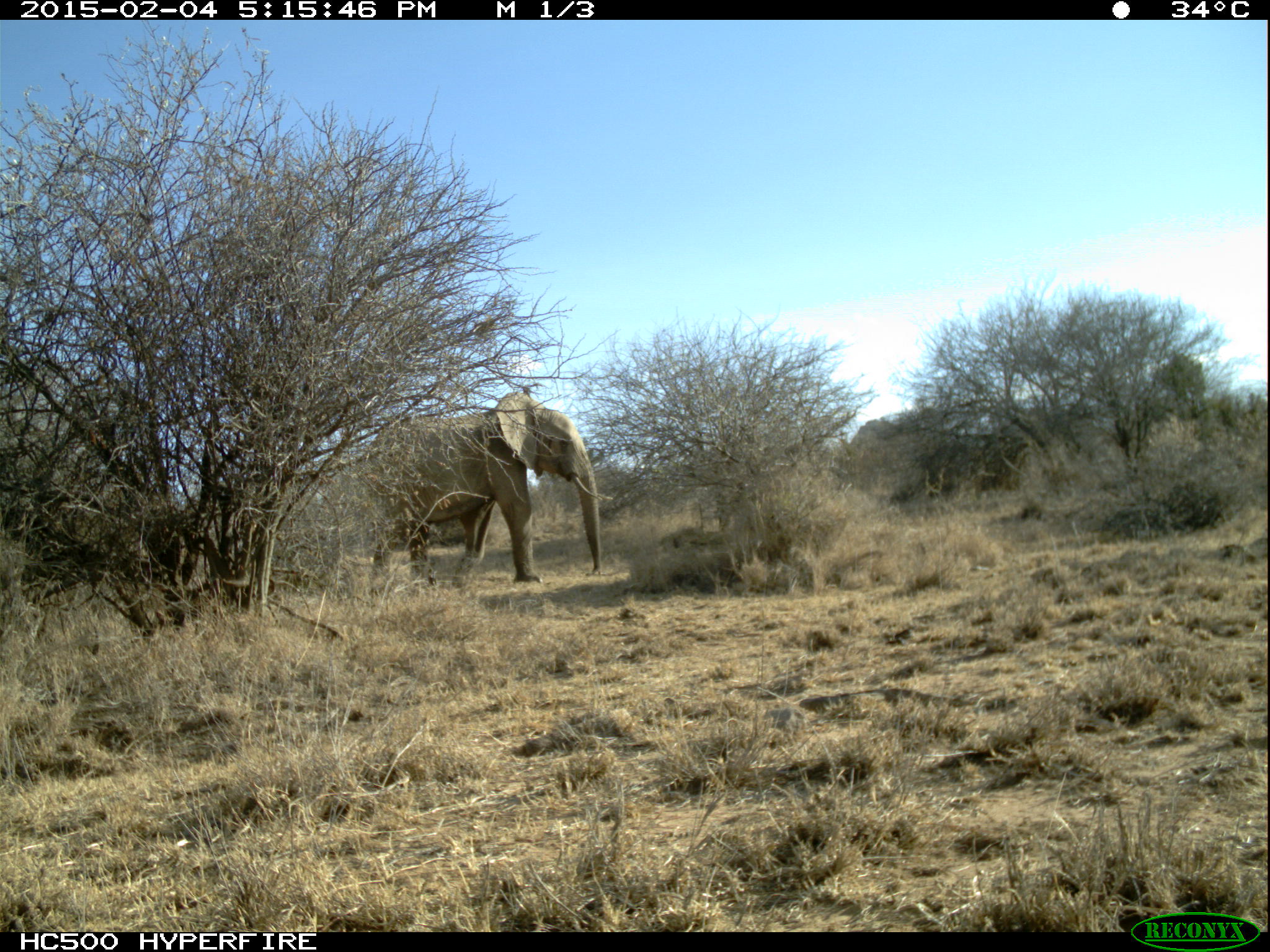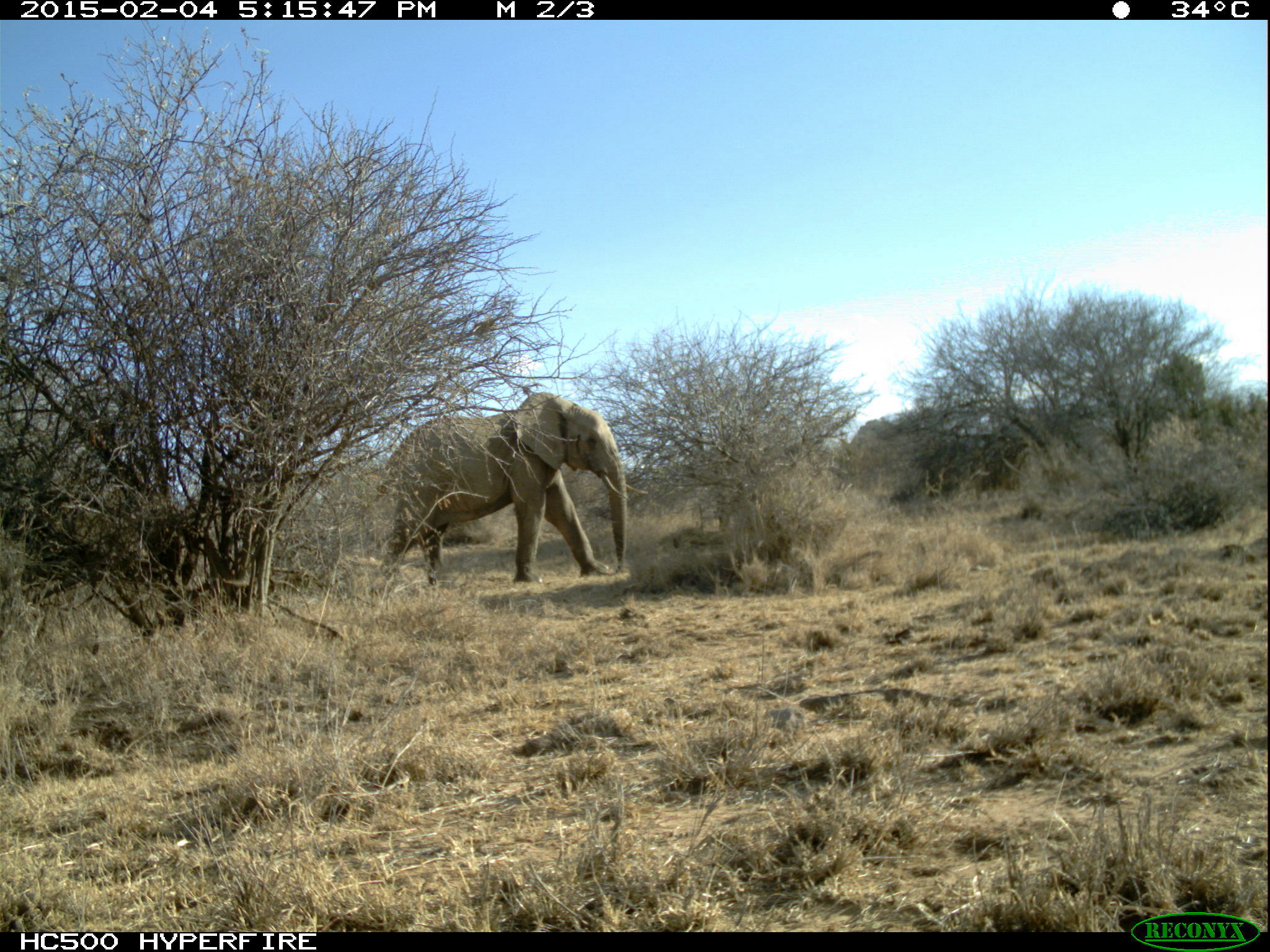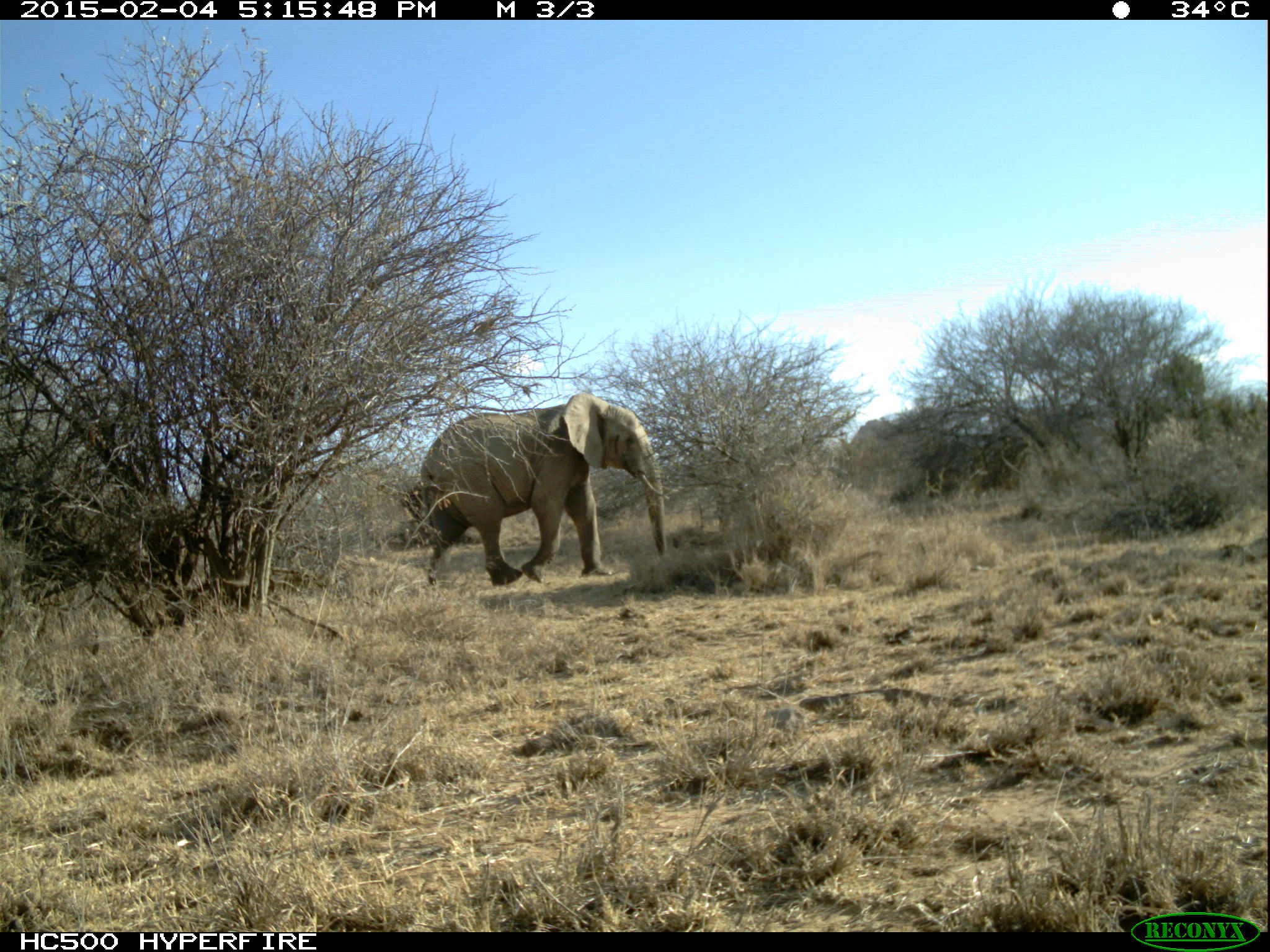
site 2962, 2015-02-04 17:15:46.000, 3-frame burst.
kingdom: Animalia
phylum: Chordata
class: Mammalia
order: Proboscidea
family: Elephantidae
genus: Loxodonta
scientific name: Loxodonta africana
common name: african bush elephant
Loxodonta africana (african bush elephant), count 1.